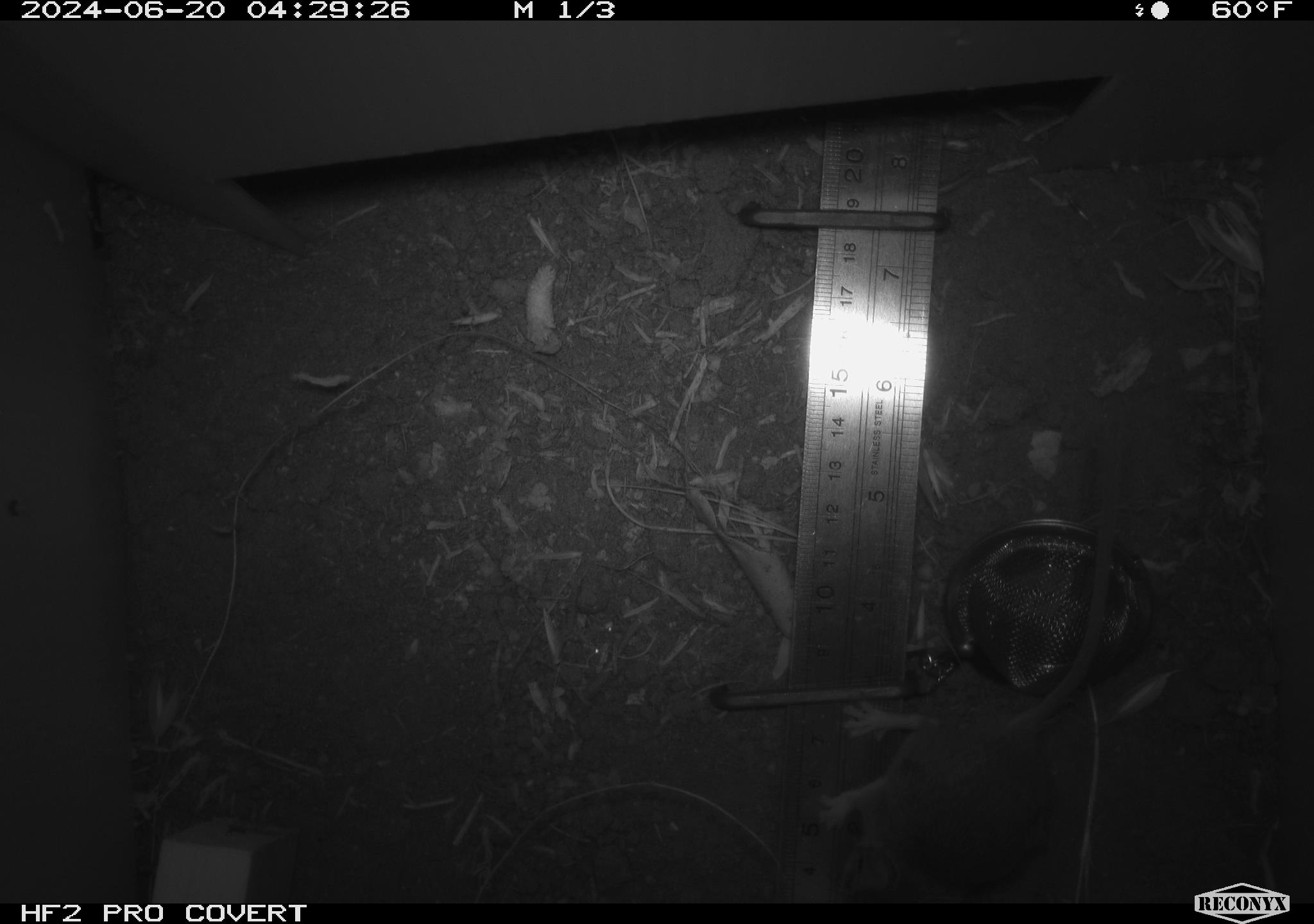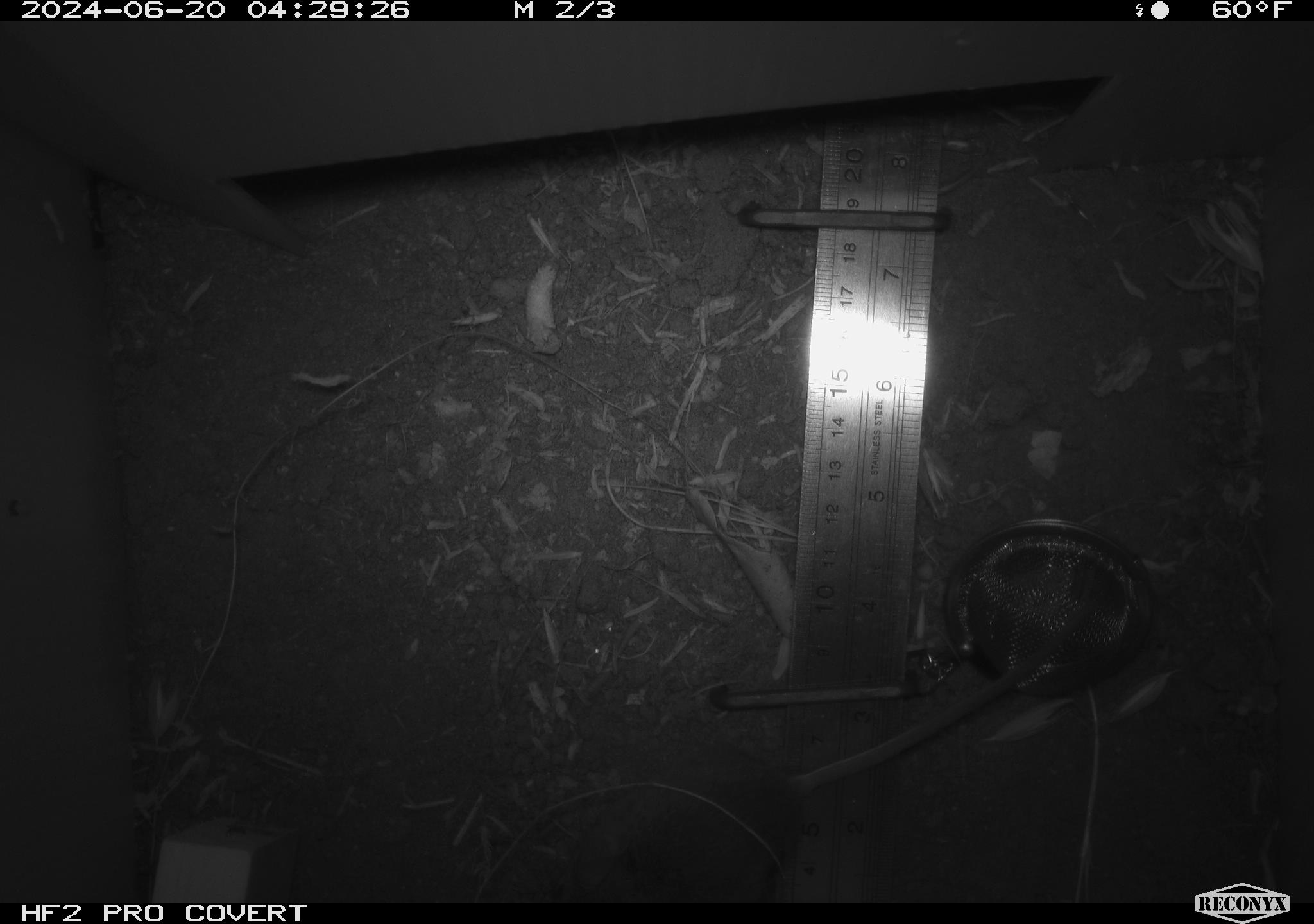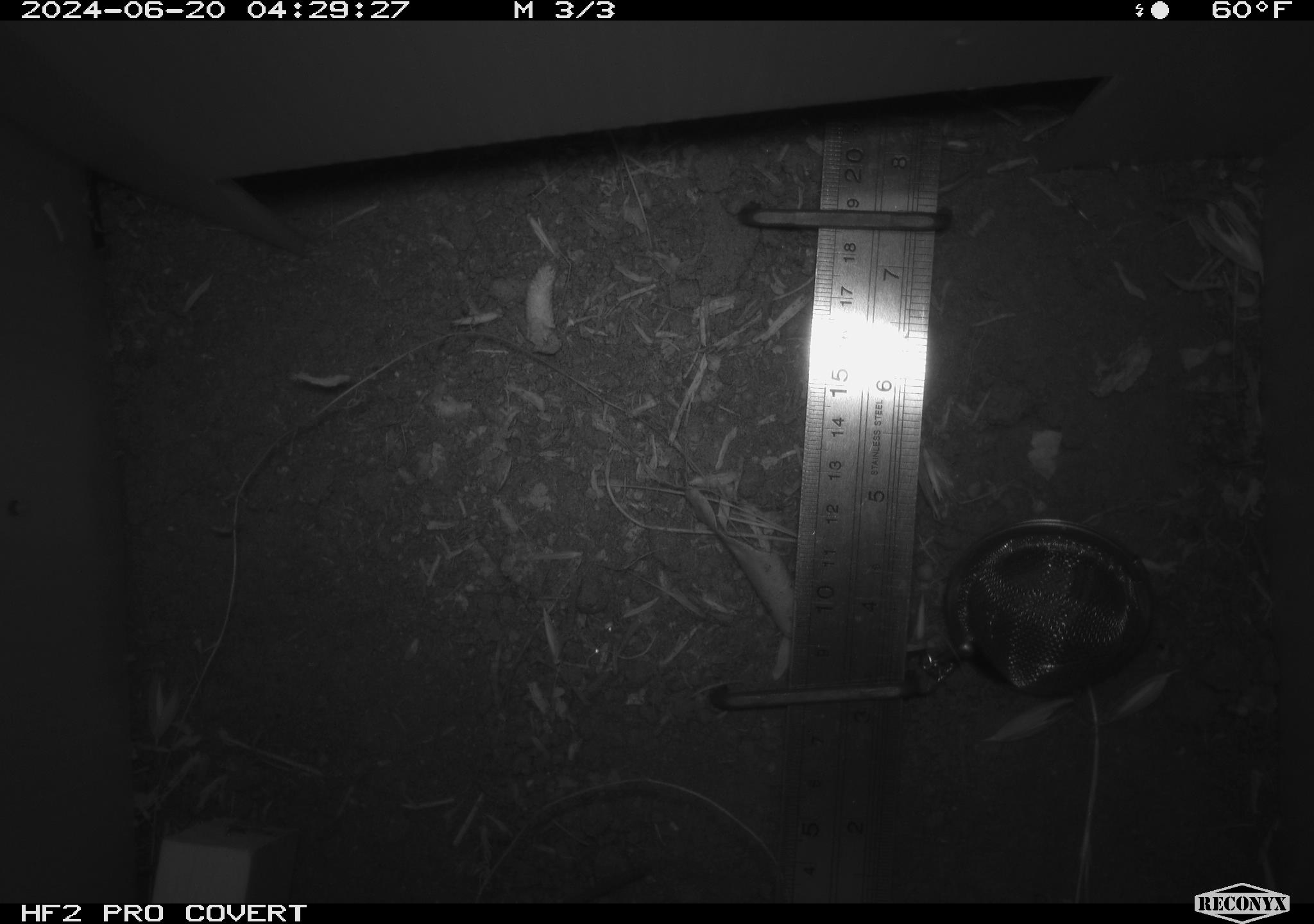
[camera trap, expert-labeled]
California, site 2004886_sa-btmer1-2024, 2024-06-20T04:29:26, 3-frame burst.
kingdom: Animalia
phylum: Chordata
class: Mammalia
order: Rodentia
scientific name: Rodentia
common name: mouse species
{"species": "mouse species (Rodentia)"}